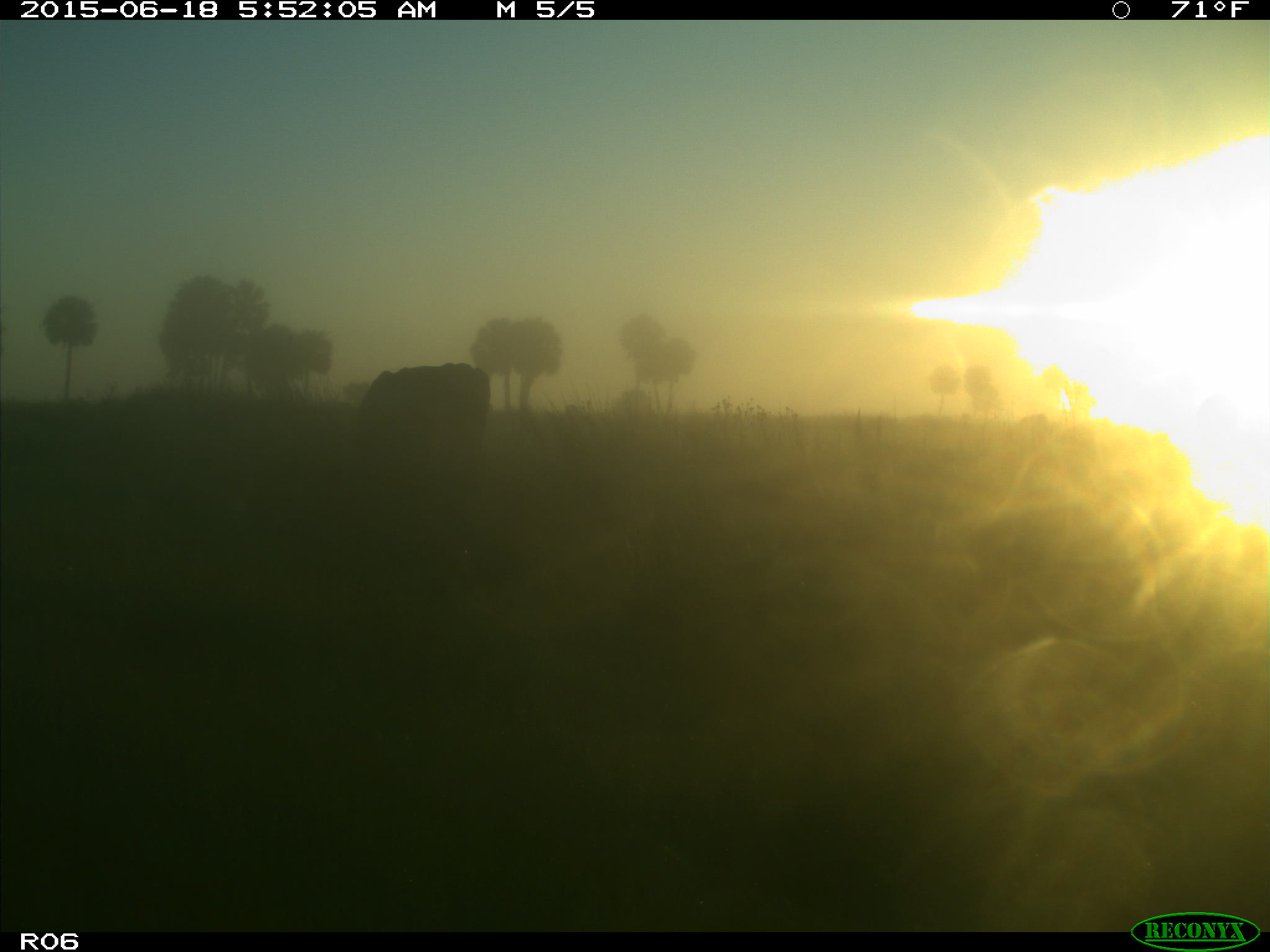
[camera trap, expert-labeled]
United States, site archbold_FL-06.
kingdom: Animalia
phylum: Chordata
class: Mammalia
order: Artiodactyla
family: Bovidae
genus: Bos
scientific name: Bos taurus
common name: domestic cow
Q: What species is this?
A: Bos taurus (domestic cow).